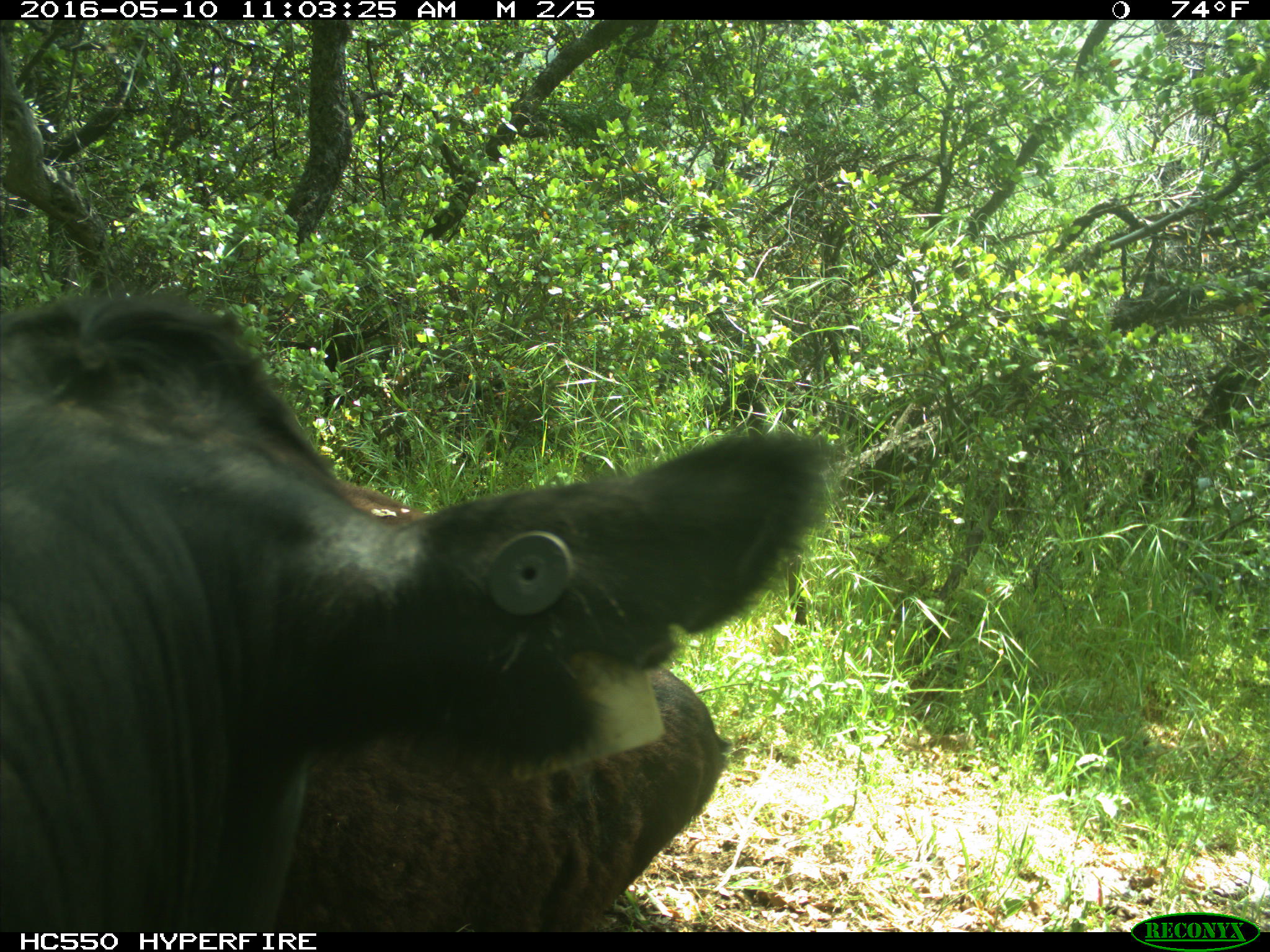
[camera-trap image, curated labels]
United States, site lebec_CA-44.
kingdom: Animalia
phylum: Chordata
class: Mammalia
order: Artiodactyla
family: Bovidae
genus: Bos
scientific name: Bos taurus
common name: domestic cow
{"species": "Bos taurus (domestic cow)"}